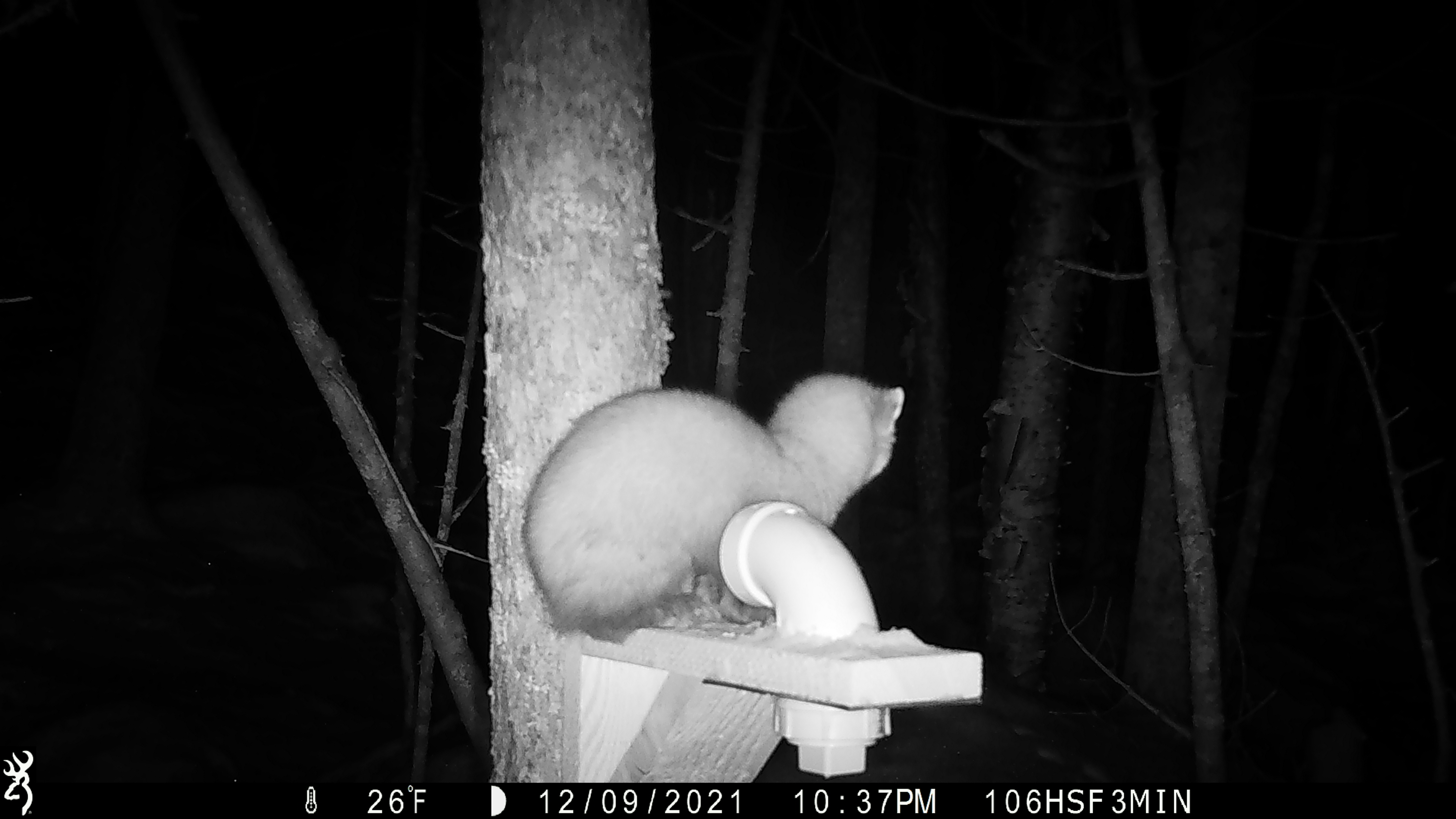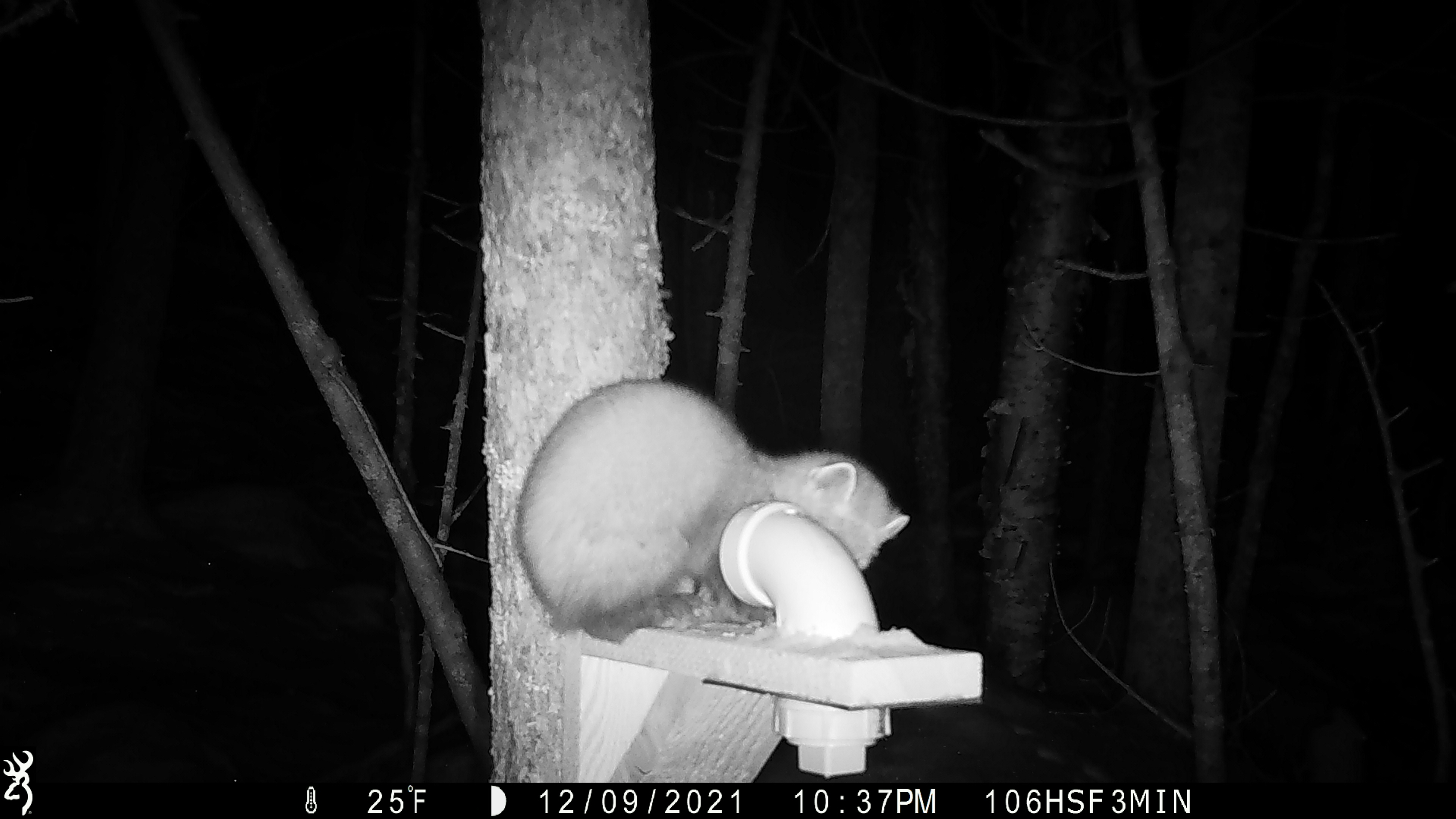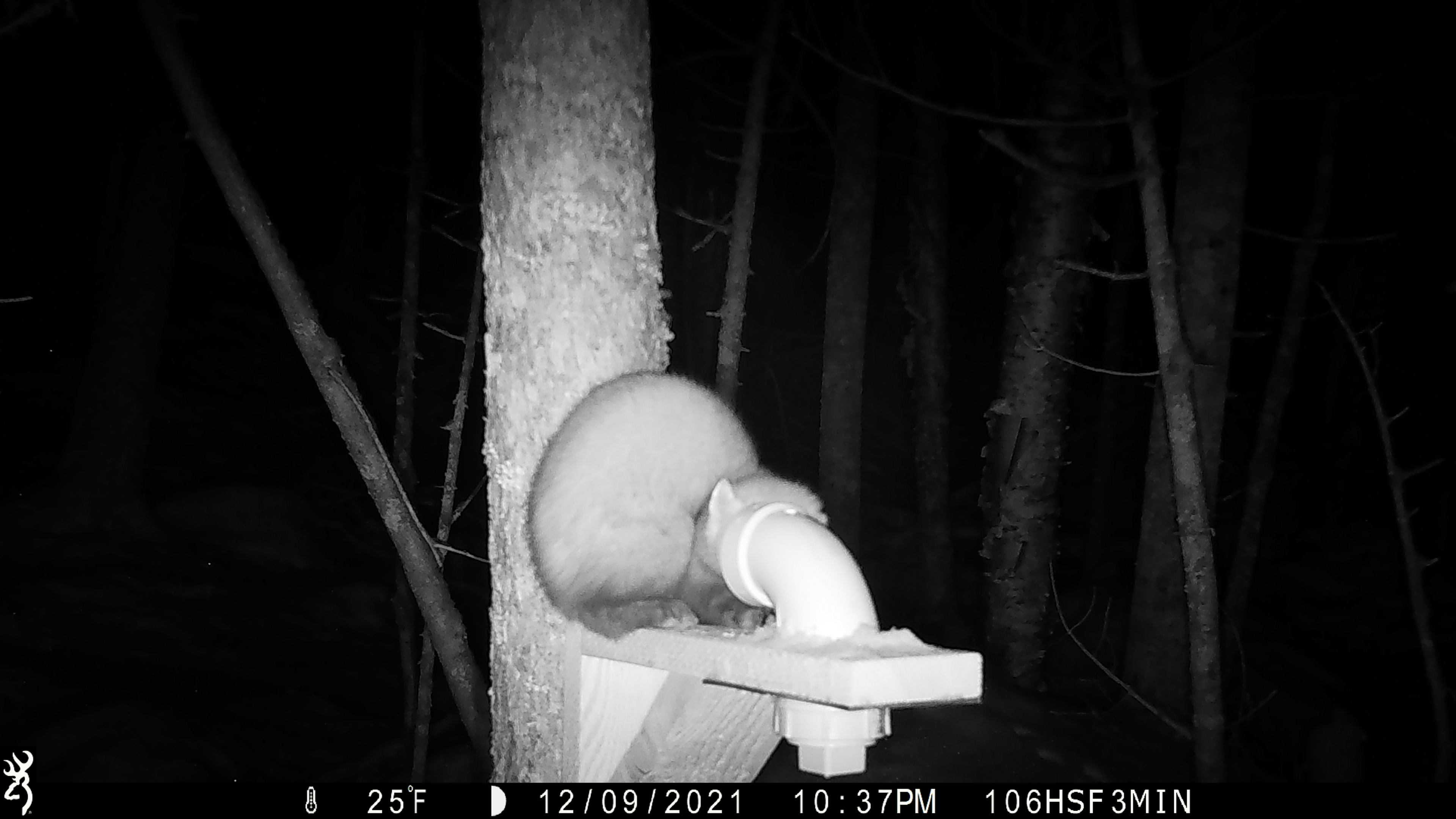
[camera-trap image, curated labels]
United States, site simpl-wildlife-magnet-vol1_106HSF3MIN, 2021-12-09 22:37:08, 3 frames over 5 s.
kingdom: Animalia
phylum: Chordata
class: Mammalia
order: Carnivora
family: Mustelidae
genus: Martes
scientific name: Martes americana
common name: american marten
American marten (Martes americana).